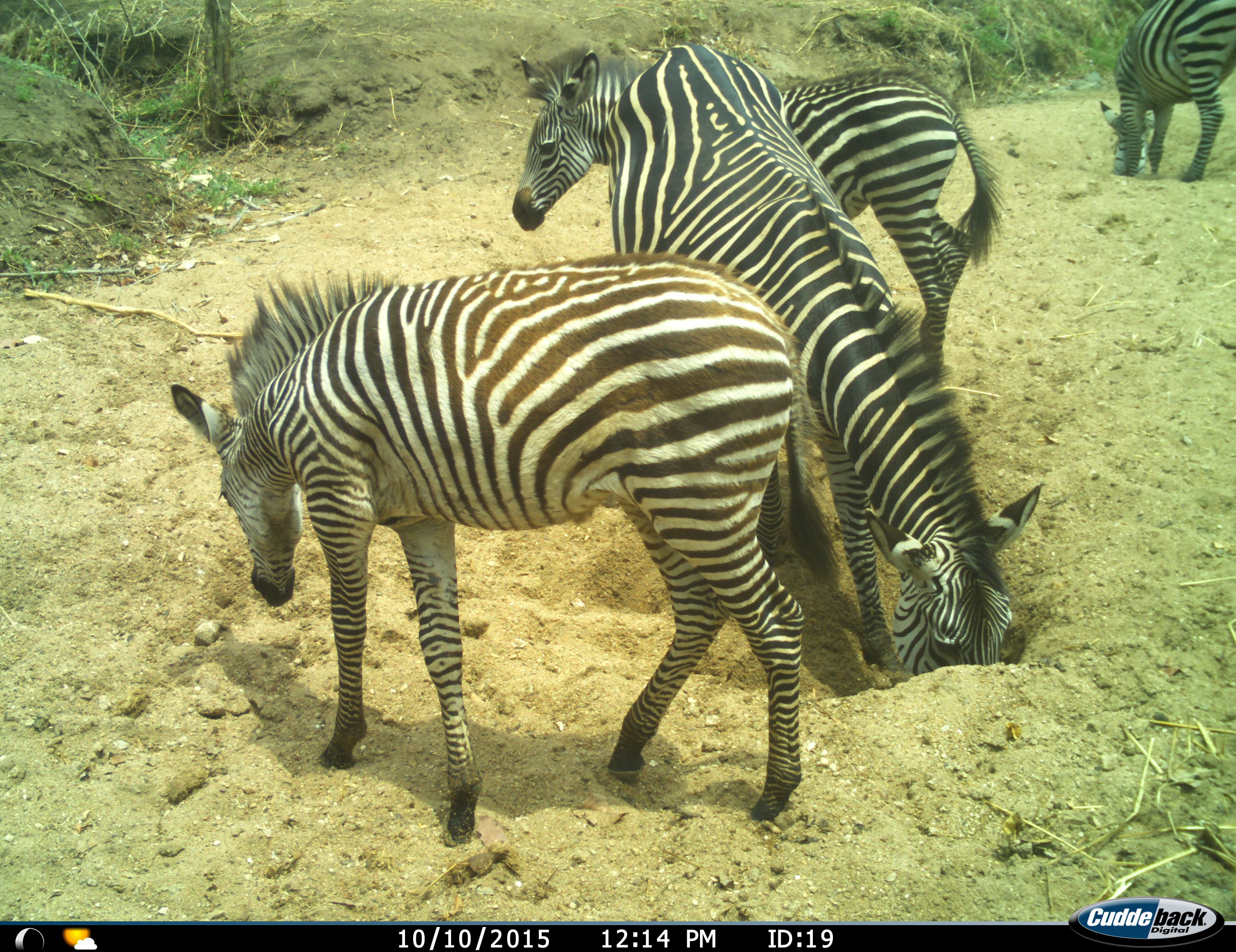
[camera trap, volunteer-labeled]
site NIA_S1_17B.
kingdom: Animalia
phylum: Chordata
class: Mammalia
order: Perissodactyla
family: Equidae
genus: Equus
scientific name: Equus quagga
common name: plains zebra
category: zebraplains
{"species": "zebraplains (plains zebra) (Equus quagga)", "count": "4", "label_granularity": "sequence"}